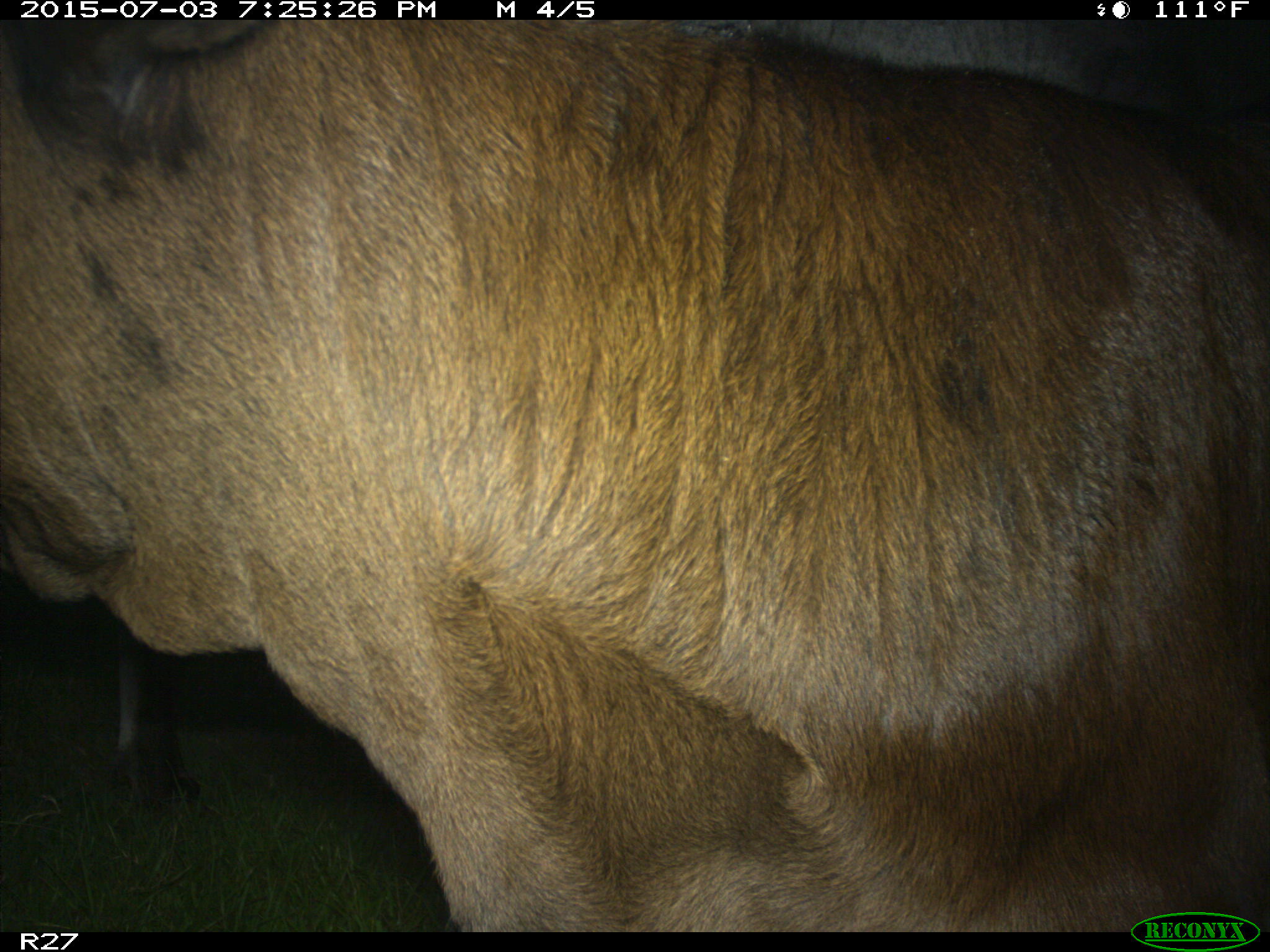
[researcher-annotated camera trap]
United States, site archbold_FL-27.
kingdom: Animalia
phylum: Chordata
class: Mammalia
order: Artiodactyla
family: Bovidae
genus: Bos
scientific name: Bos taurus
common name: domestic cow